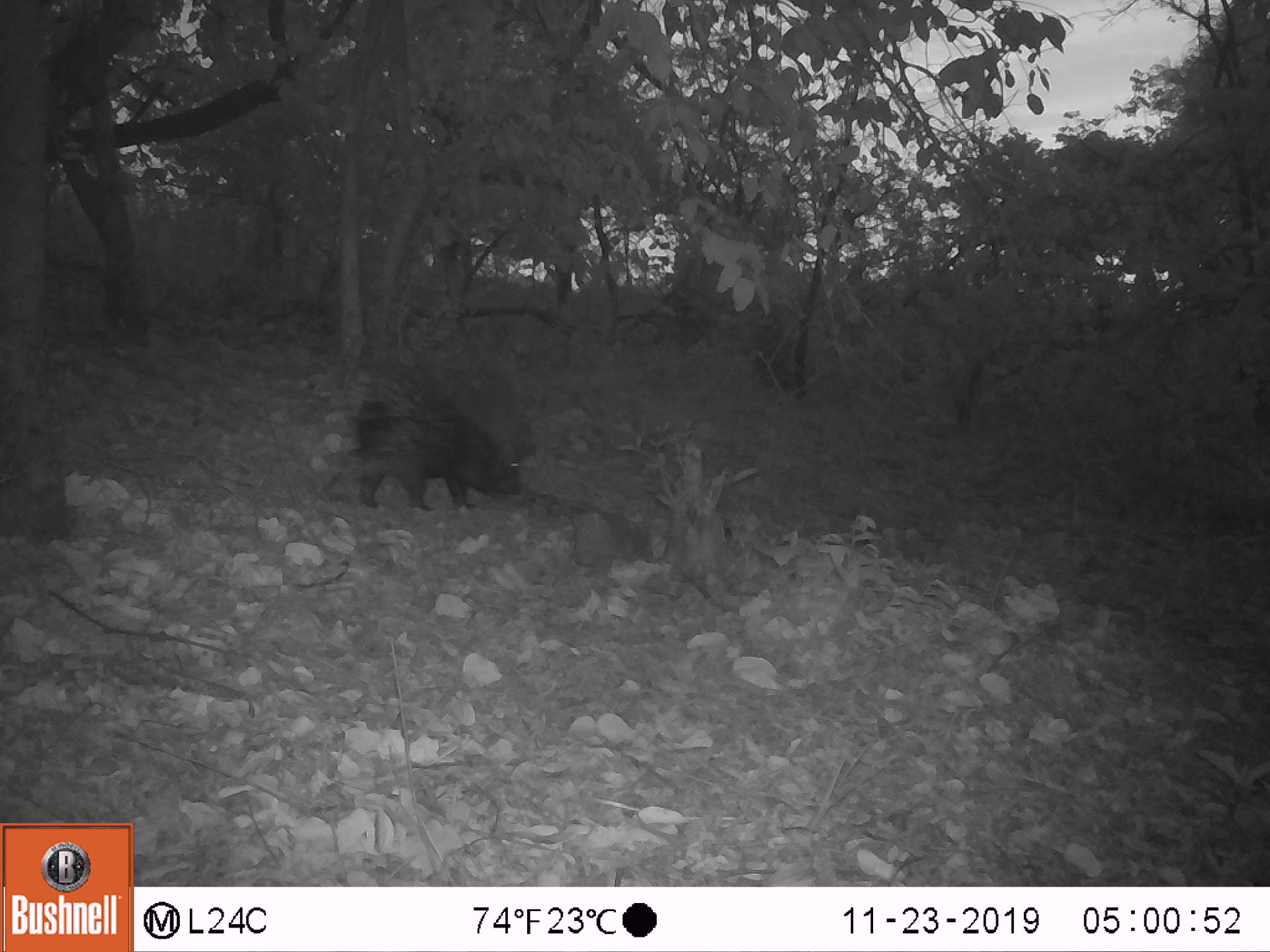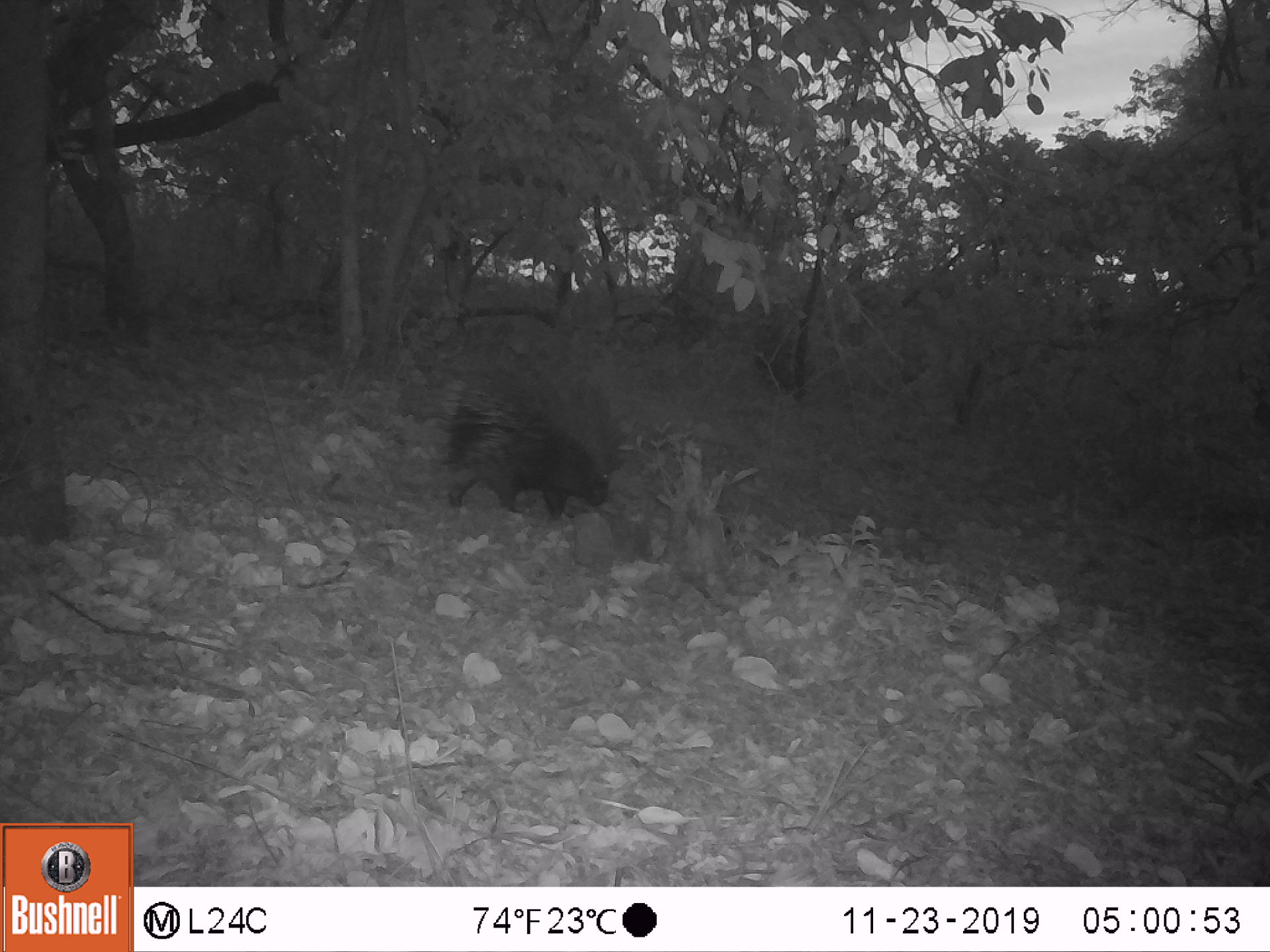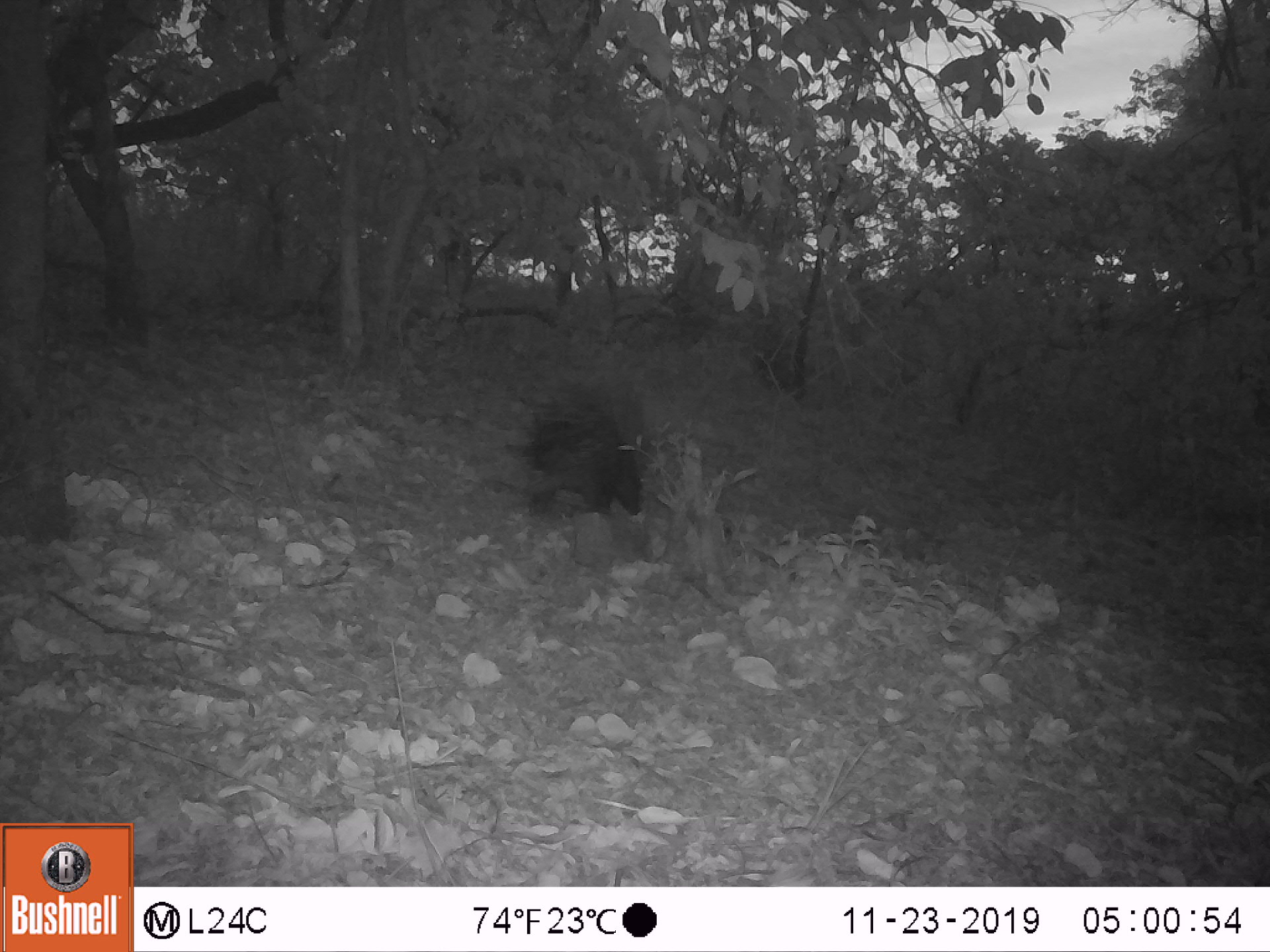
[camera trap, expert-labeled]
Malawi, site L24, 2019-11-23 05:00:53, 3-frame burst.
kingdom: Animalia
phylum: Chordata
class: Mammalia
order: Rodentia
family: Hystricidae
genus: Hystrix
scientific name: Hystrix africaeaustralis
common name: cape porcupine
Cape porcupine (Hystrix africaeaustralis), count 1.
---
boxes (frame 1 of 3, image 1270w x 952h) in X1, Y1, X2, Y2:
cape porcupine: 327, 355, 540, 505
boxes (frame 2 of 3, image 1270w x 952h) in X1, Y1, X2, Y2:
cape porcupine: 418, 353, 626, 508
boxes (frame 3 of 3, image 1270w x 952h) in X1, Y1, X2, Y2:
cape porcupine: 504, 370, 656, 522